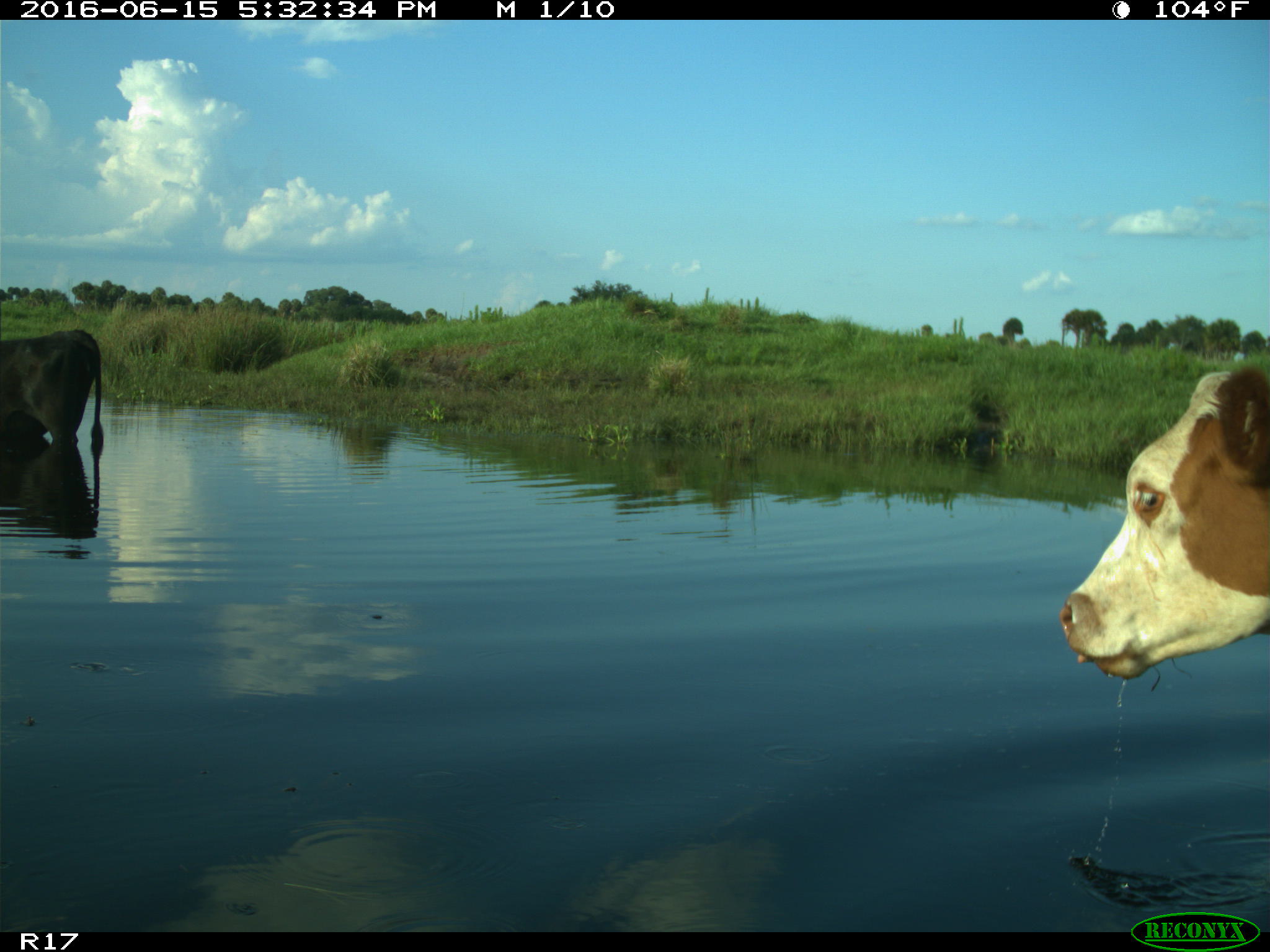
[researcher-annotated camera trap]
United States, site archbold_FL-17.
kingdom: Animalia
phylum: Chordata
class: Mammalia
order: Artiodactyla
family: Bovidae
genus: Bos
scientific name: Bos taurus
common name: domestic cow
Bos taurus (domestic cow).